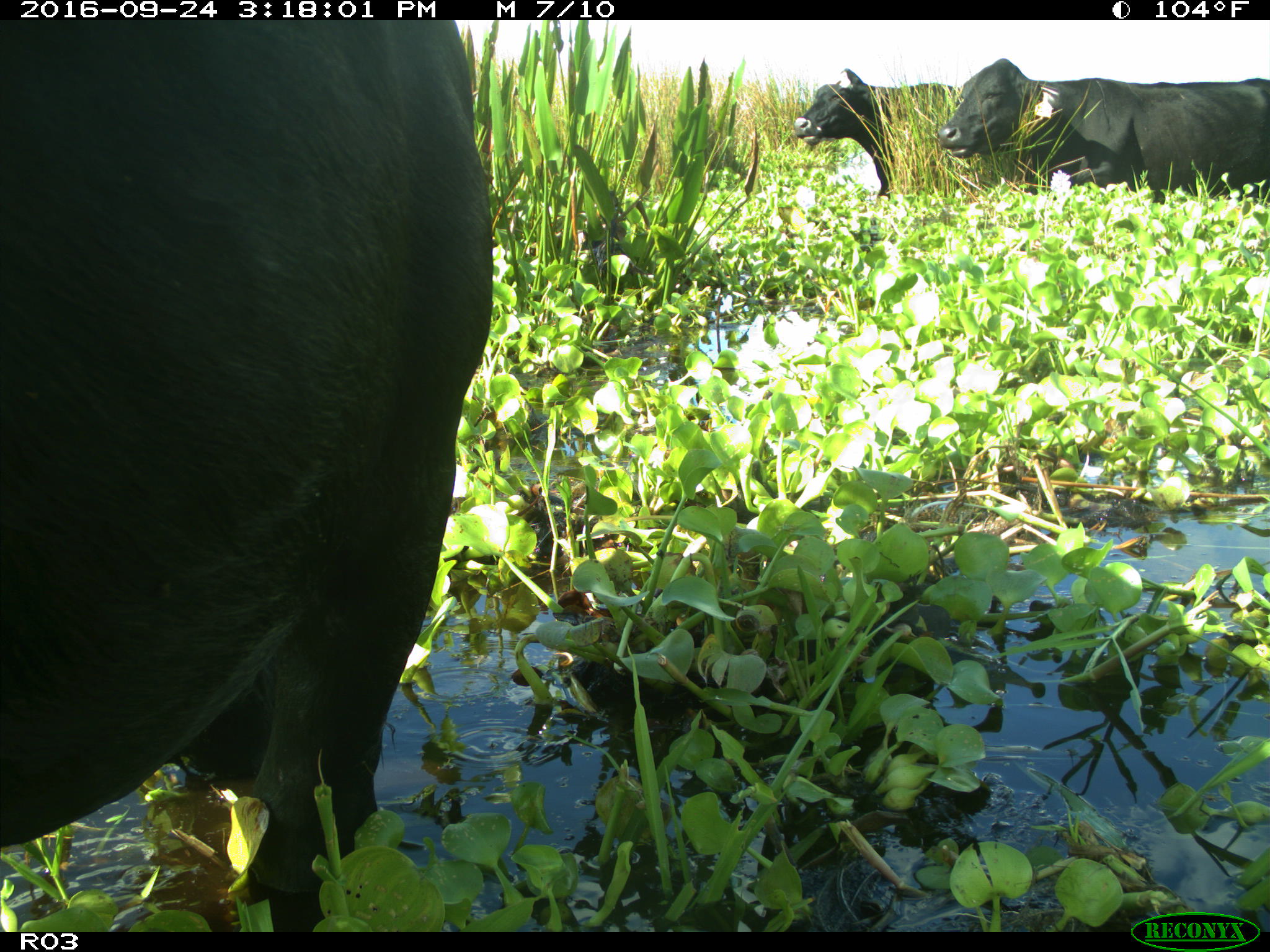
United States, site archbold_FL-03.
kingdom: Animalia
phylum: Chordata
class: Mammalia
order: Artiodactyla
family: Bovidae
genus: Bos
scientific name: Bos taurus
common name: domestic cow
Bos taurus (domestic cow).